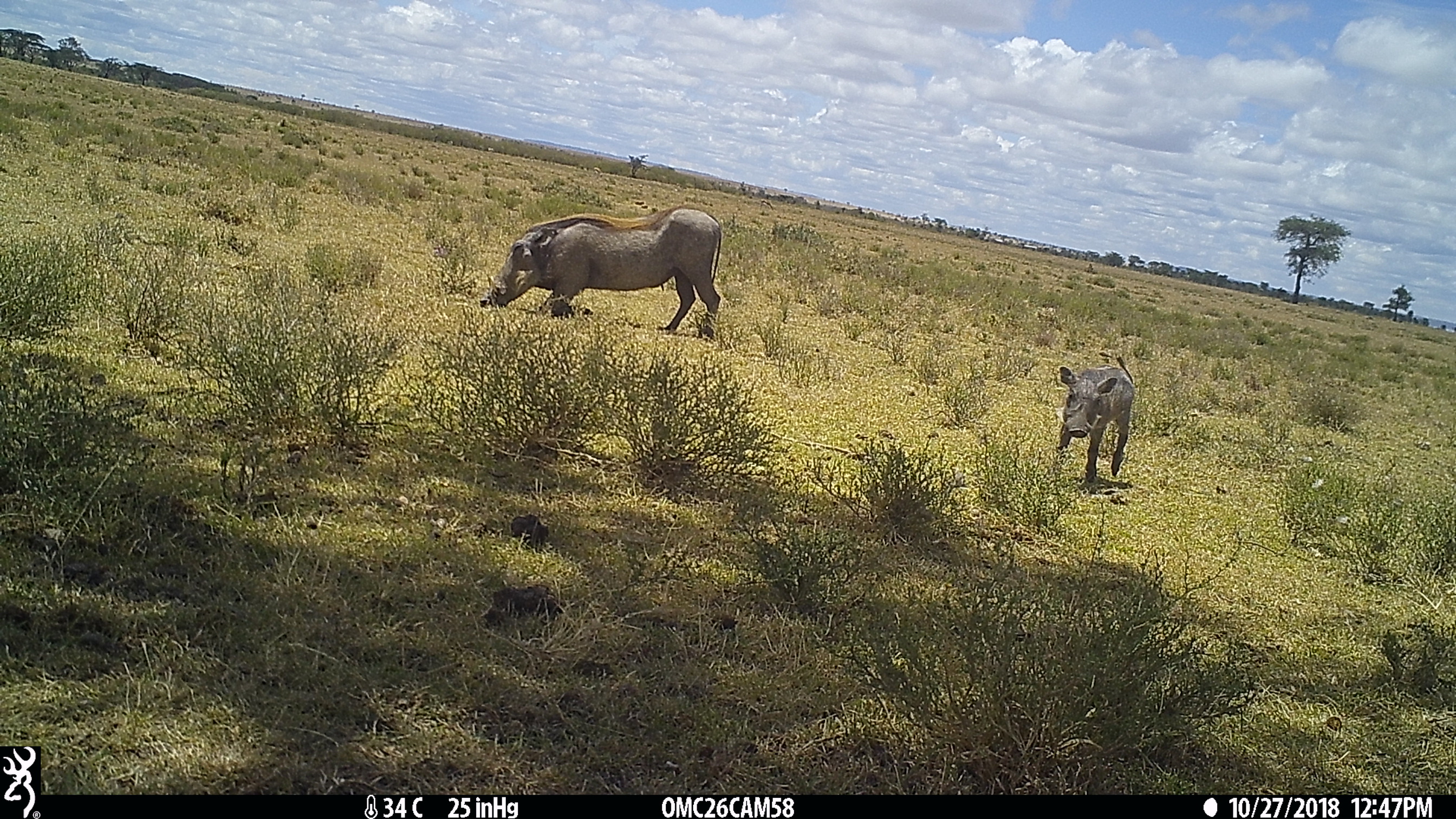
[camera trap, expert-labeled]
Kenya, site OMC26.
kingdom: Animalia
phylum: Chordata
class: Mammalia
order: Artiodactyla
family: Suidae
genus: Phacochoerus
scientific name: Phacochoerus africanus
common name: common warthog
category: warthog